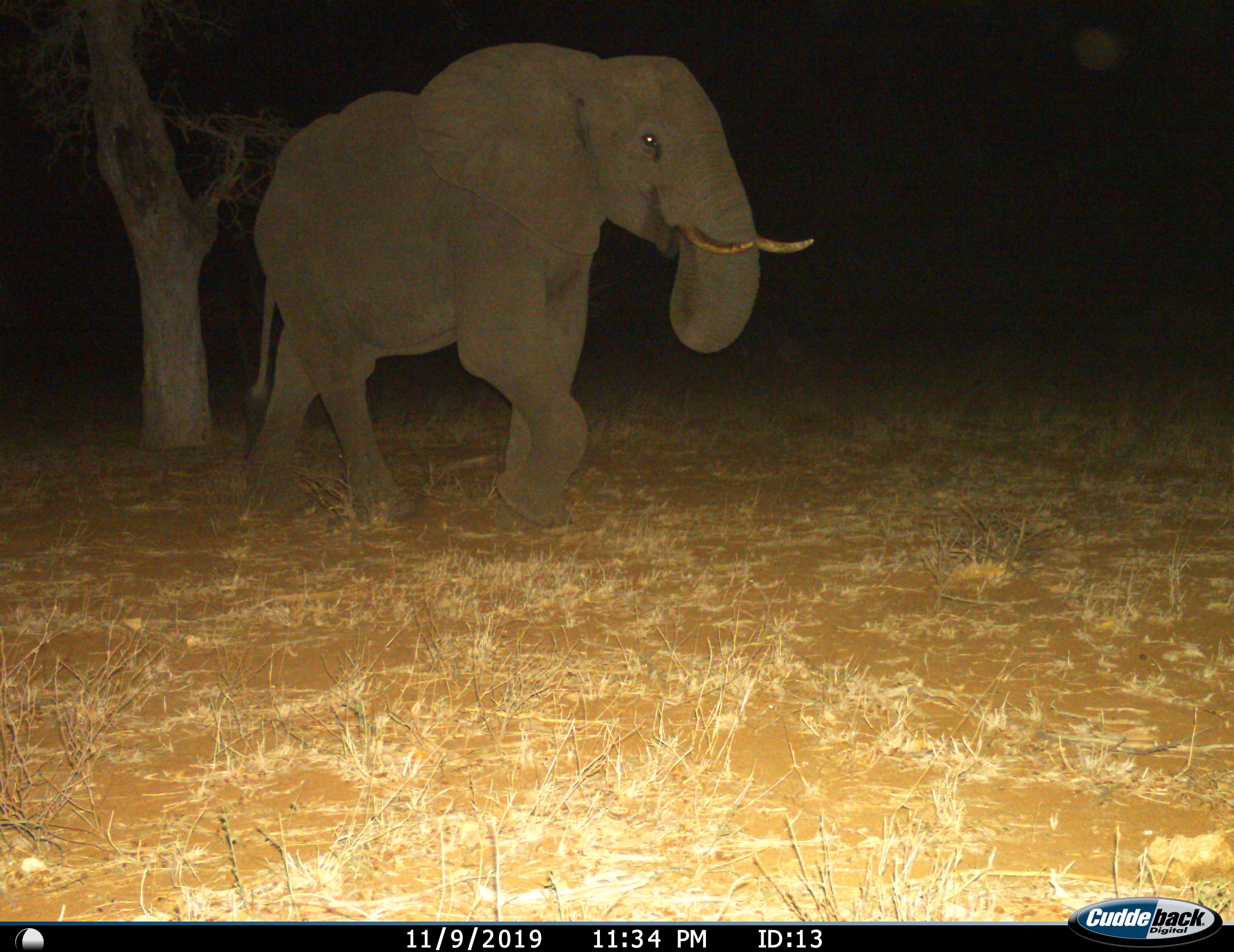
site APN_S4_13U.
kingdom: Animalia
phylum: Chordata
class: Mammalia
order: Proboscidea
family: Elephantidae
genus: Loxodonta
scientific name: Loxodonta africana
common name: african bush elephant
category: elephant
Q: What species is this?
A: Elephant (african bush elephant) (Loxodonta africana).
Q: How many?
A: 1.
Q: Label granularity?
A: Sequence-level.